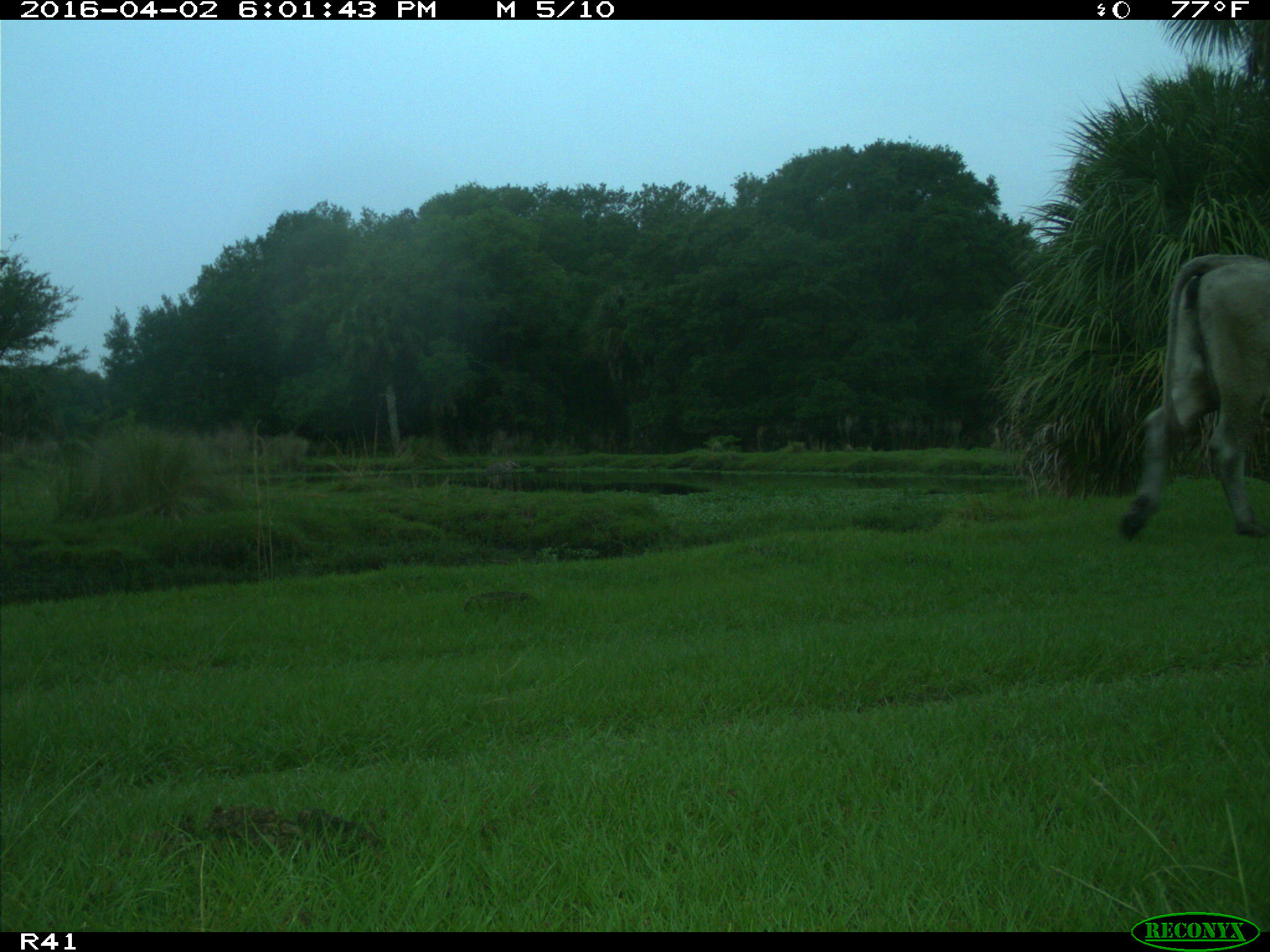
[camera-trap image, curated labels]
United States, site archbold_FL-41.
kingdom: Animalia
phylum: Chordata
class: Mammalia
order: Artiodactyla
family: Bovidae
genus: Bos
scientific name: Bos taurus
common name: domestic cow